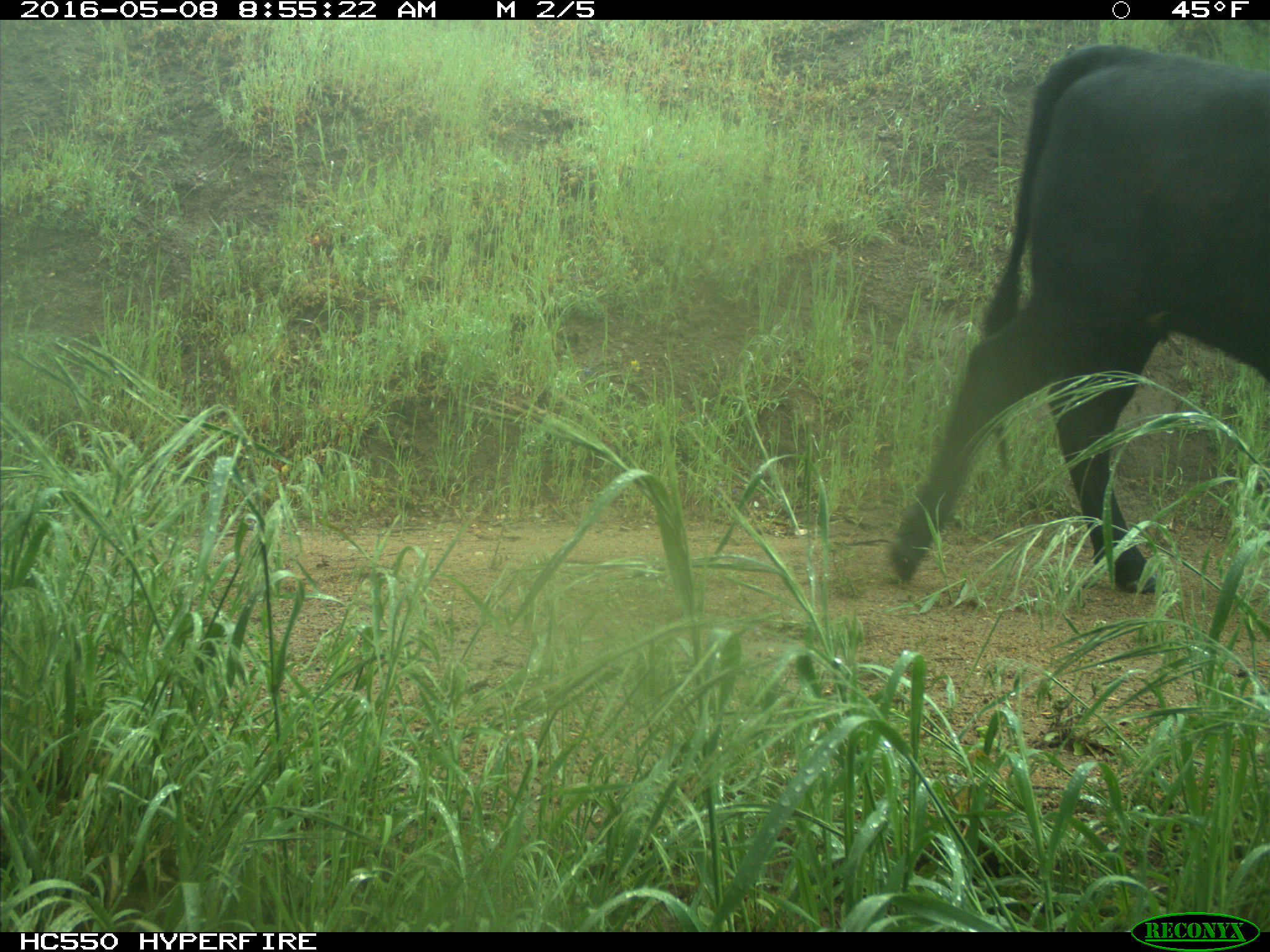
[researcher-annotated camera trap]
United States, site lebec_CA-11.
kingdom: Animalia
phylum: Chordata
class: Mammalia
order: Artiodactyla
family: Bovidae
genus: Bos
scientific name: Bos taurus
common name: domestic cow